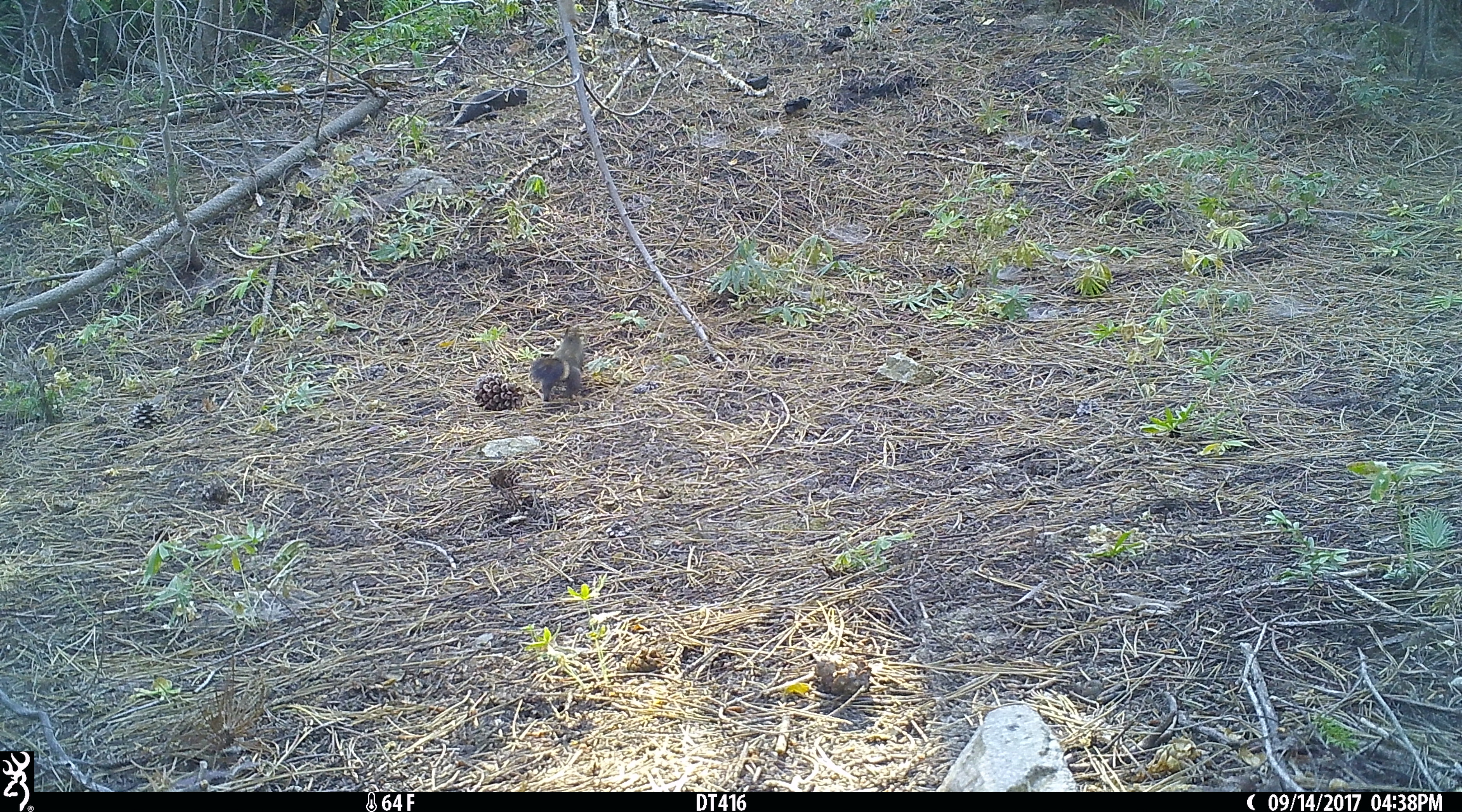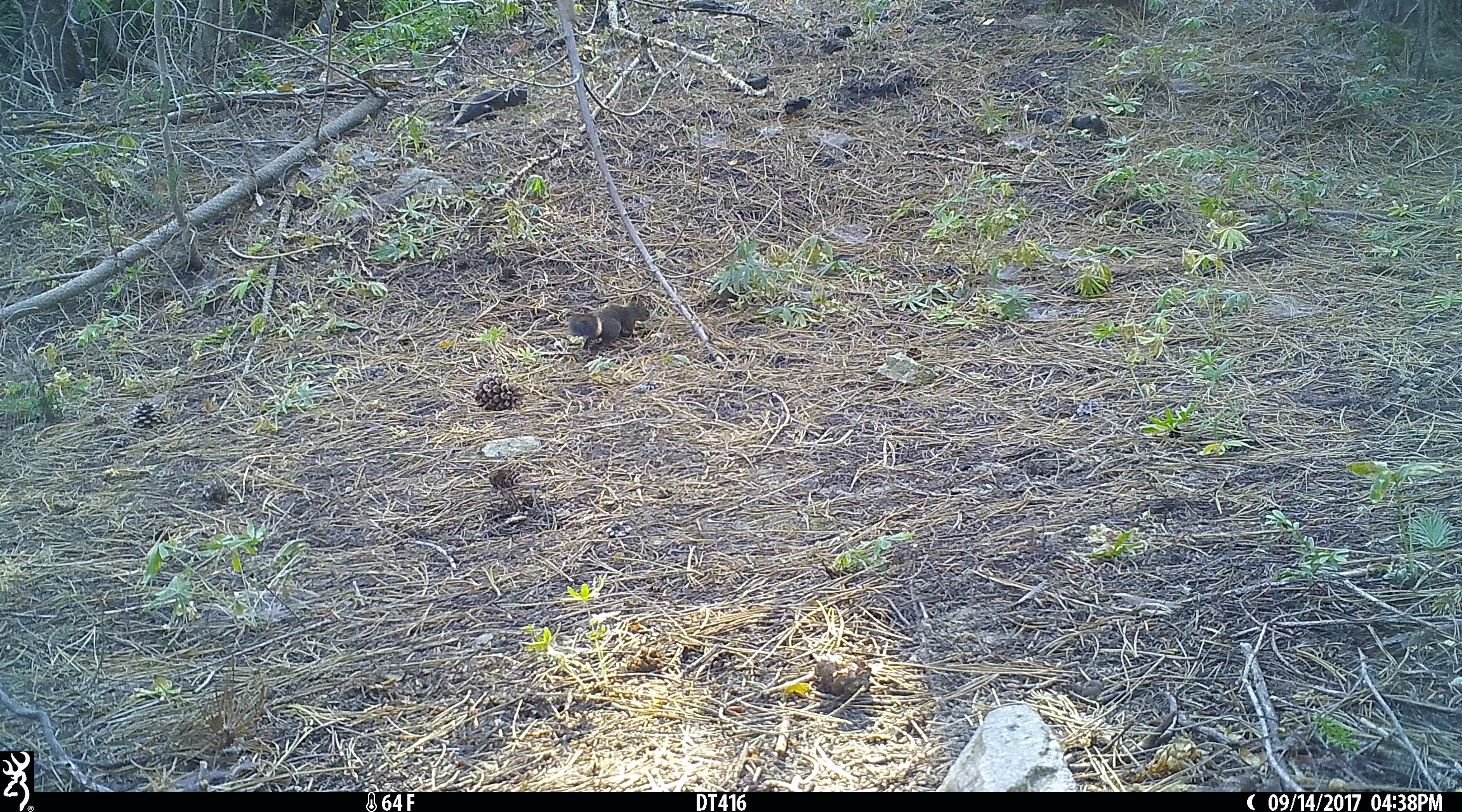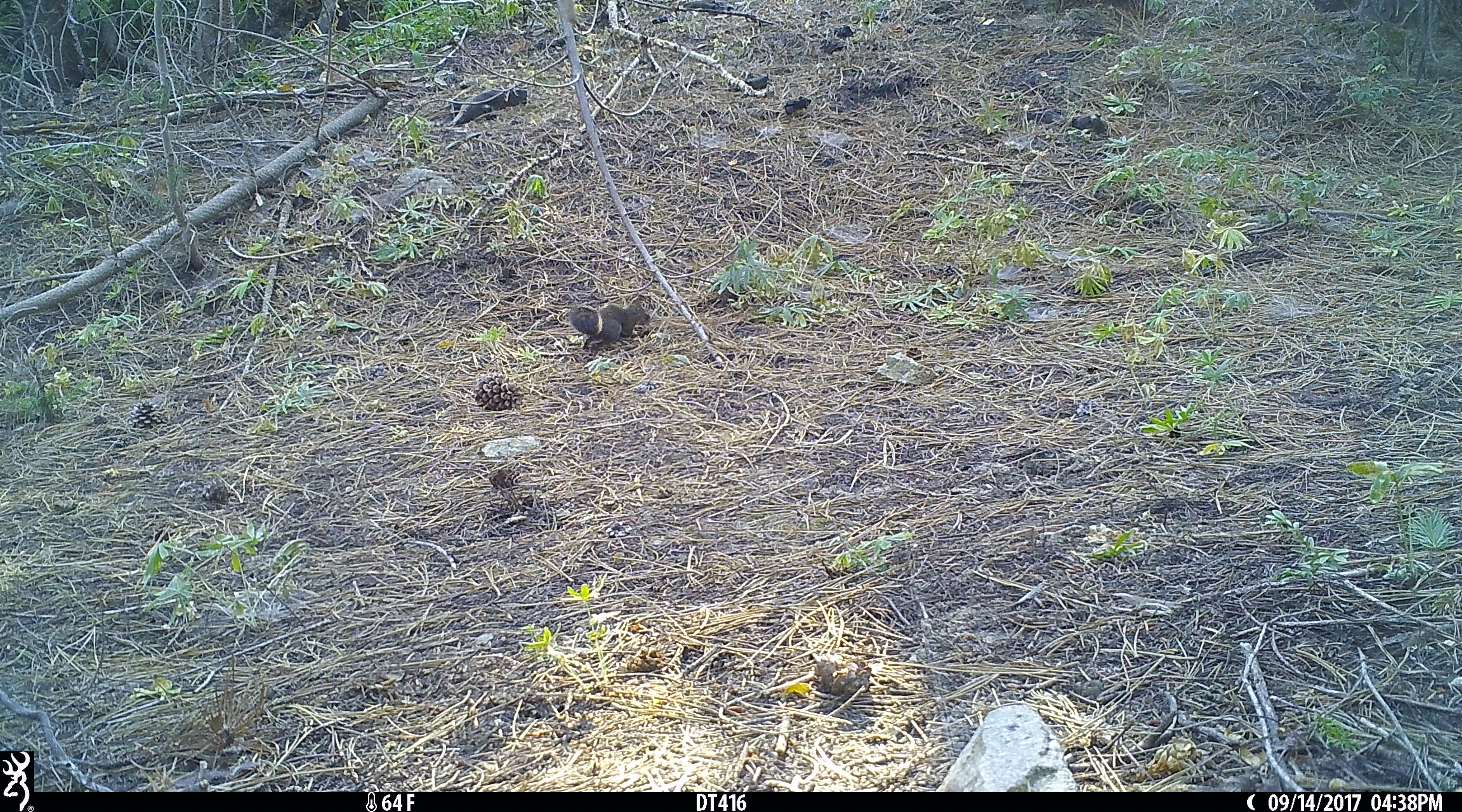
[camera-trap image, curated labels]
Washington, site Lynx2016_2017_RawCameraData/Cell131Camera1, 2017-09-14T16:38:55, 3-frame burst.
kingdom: Animalia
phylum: Chordata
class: Mammalia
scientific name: Mammalia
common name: small mammal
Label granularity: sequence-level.